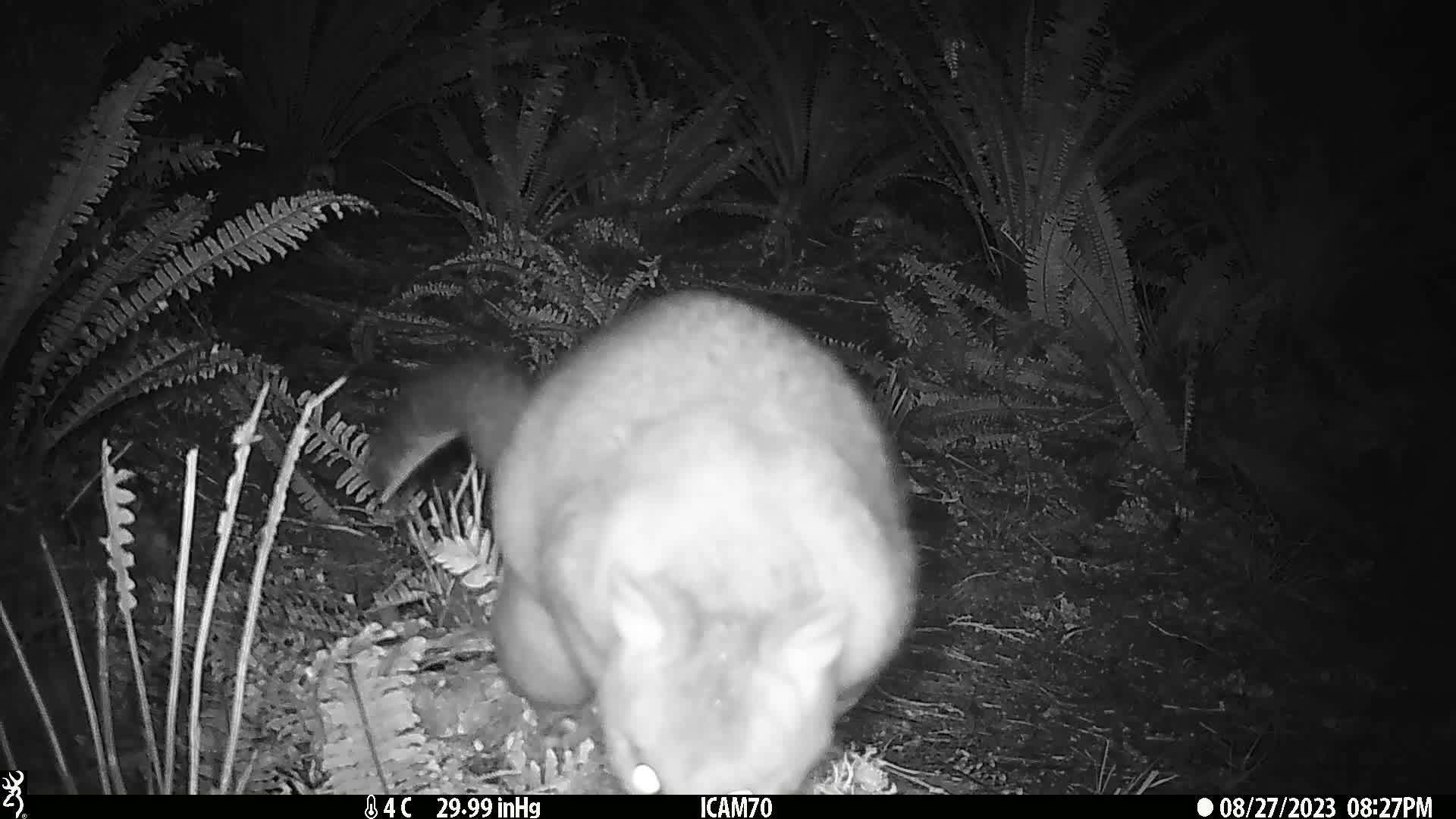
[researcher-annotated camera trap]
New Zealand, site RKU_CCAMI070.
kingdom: Animalia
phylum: Chordata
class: Mammalia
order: Diprotodontia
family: Phalangeridae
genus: Trichosurus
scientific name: Trichosurus vulpecula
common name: common brushtail possum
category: possum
Possum (common brushtail possum) (Trichosurus vulpecula).